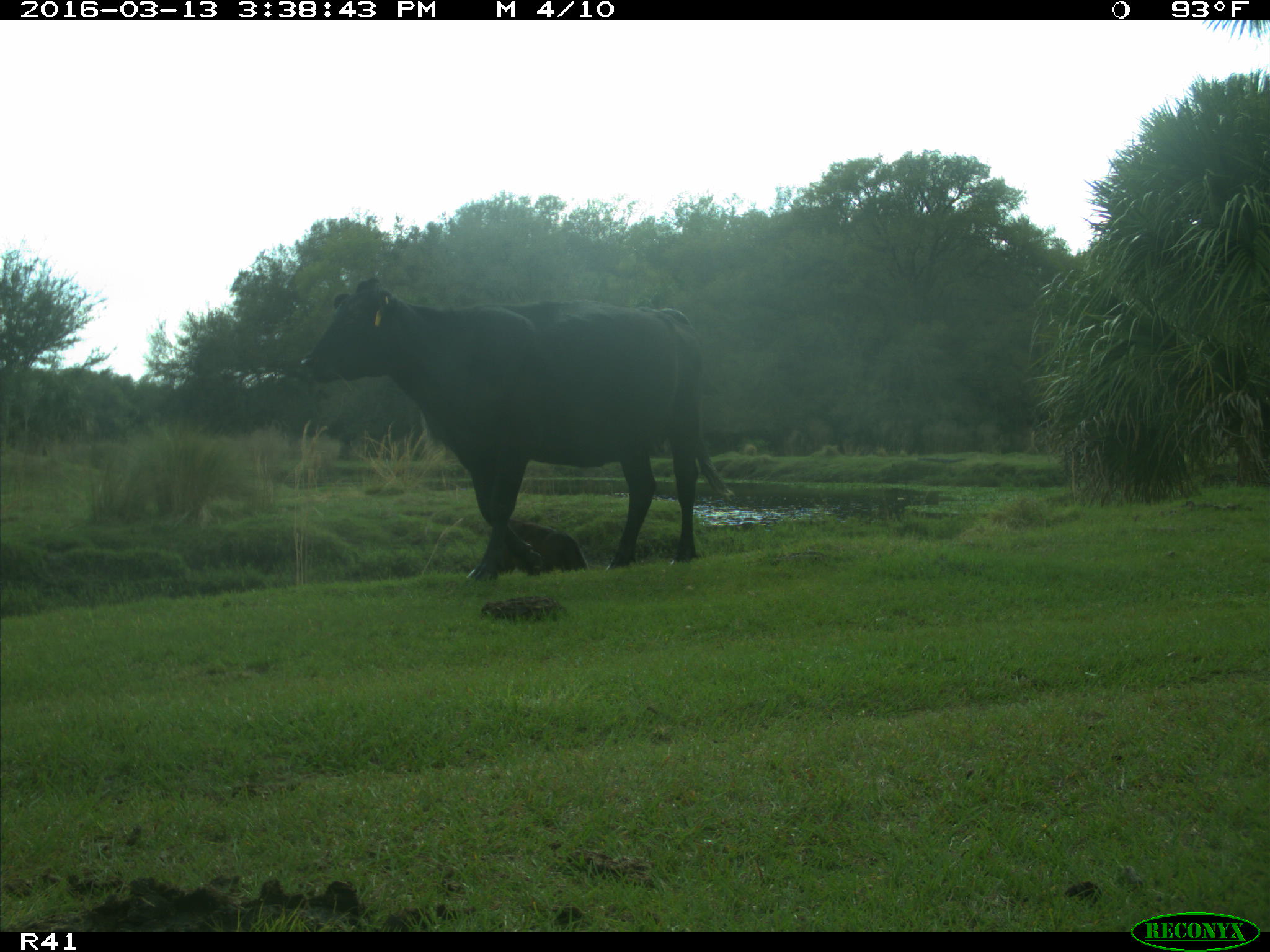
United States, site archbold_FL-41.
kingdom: Animalia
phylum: Chordata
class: Mammalia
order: Artiodactyla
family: Bovidae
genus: Bos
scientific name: Bos taurus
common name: domestic cow